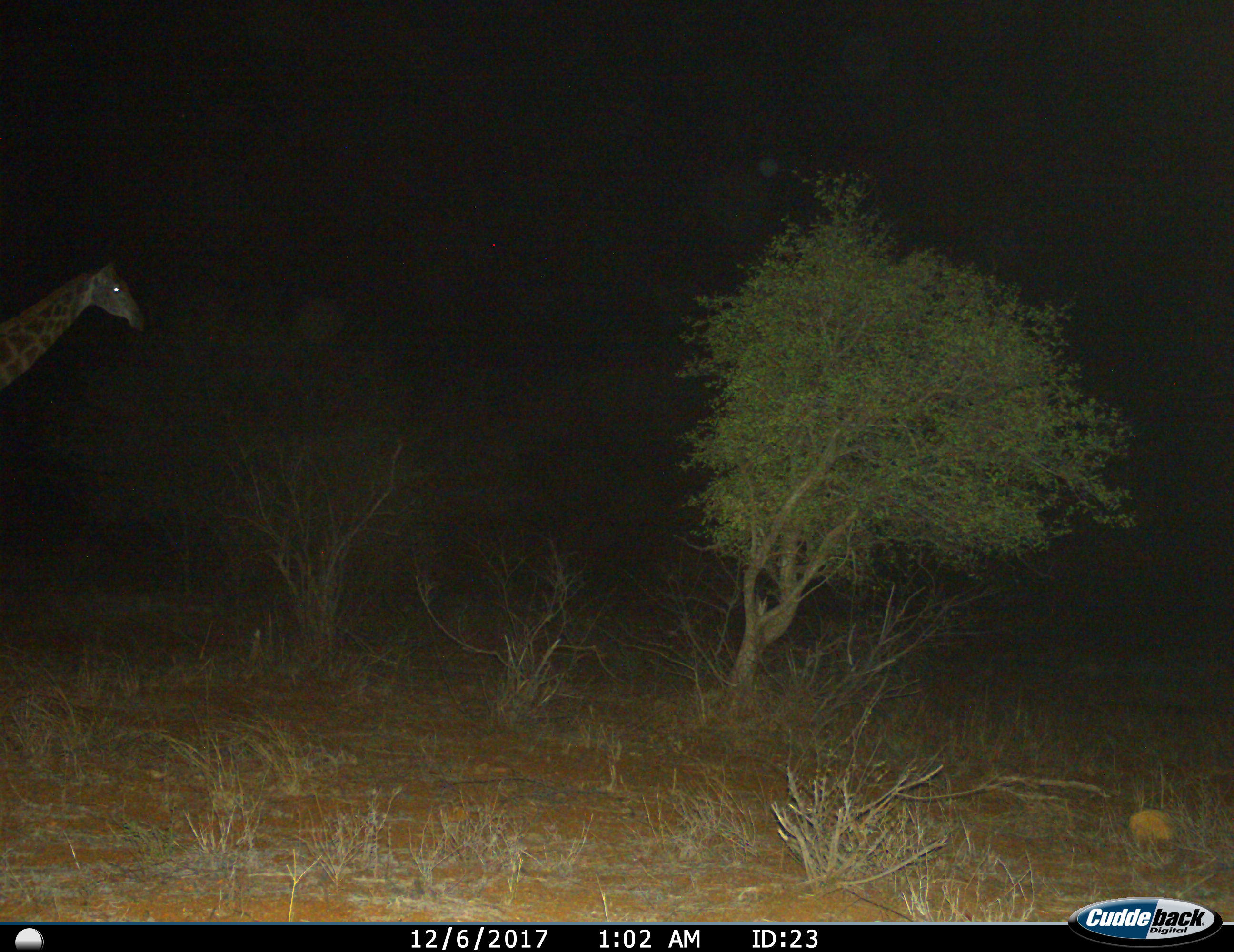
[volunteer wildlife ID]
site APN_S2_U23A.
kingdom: Animalia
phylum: Chordata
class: Mammalia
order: Artiodactyla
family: Giraffidae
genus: Giraffa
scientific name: Giraffa camelopardalis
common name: giraffe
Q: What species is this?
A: Giraffe (Giraffa camelopardalis).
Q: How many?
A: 1.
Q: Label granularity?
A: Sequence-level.